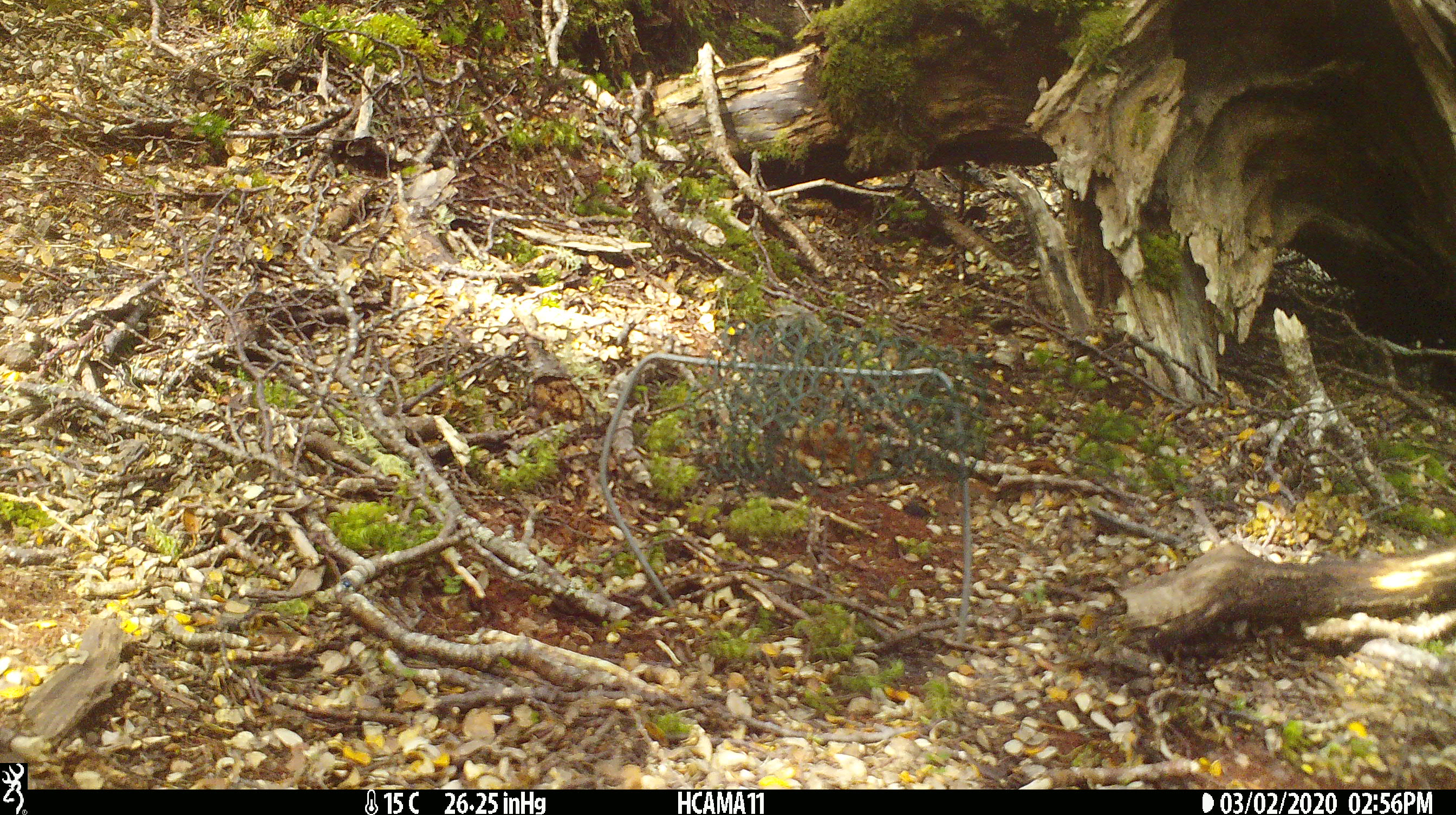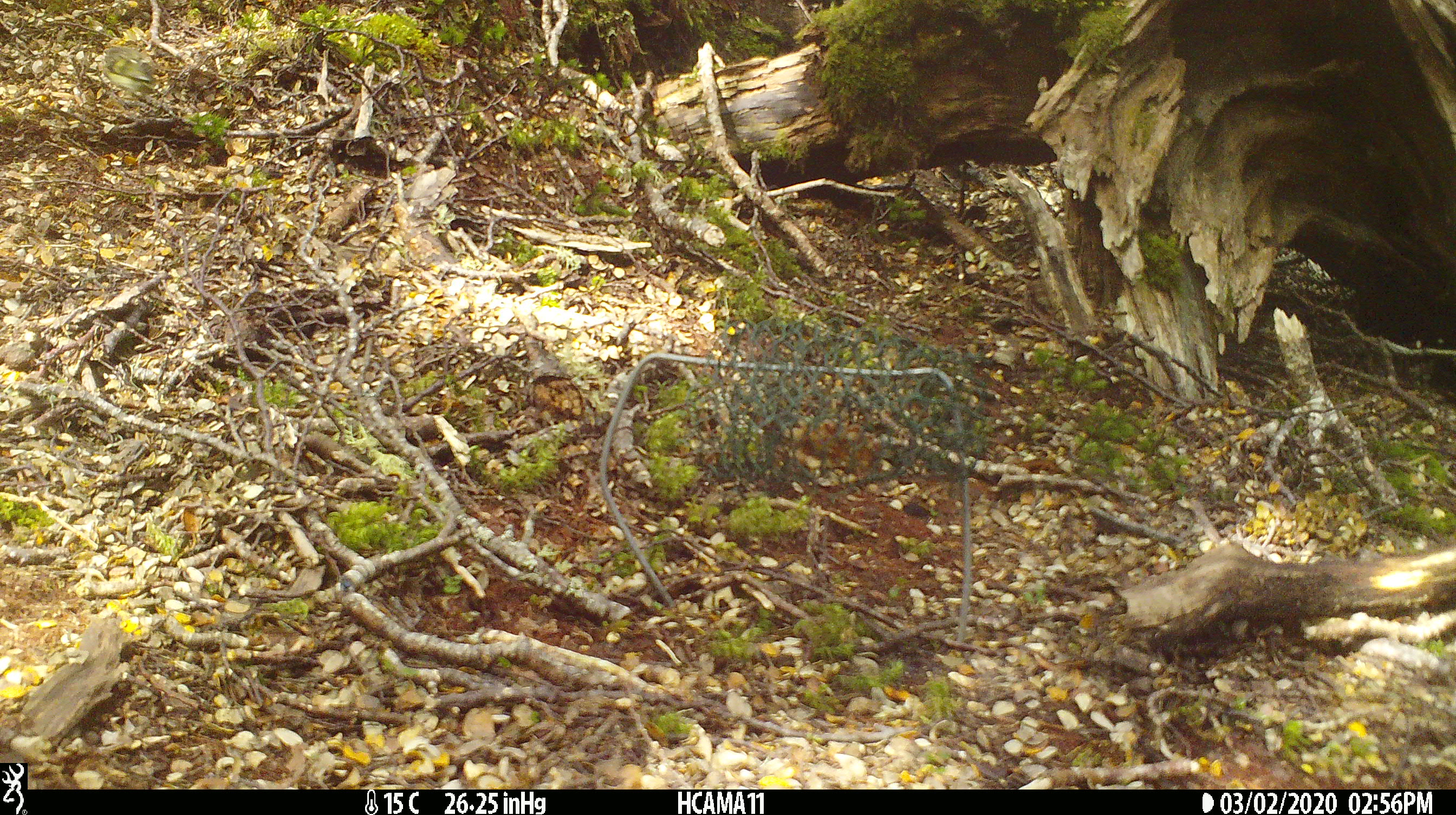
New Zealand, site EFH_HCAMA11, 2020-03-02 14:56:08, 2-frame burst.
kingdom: Animalia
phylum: Chordata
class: Aves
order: Passeriformes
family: Acanthisittidae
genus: Acanthisitta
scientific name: Acanthisitta chloris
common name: rifleman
Rifleman (Acanthisitta chloris).